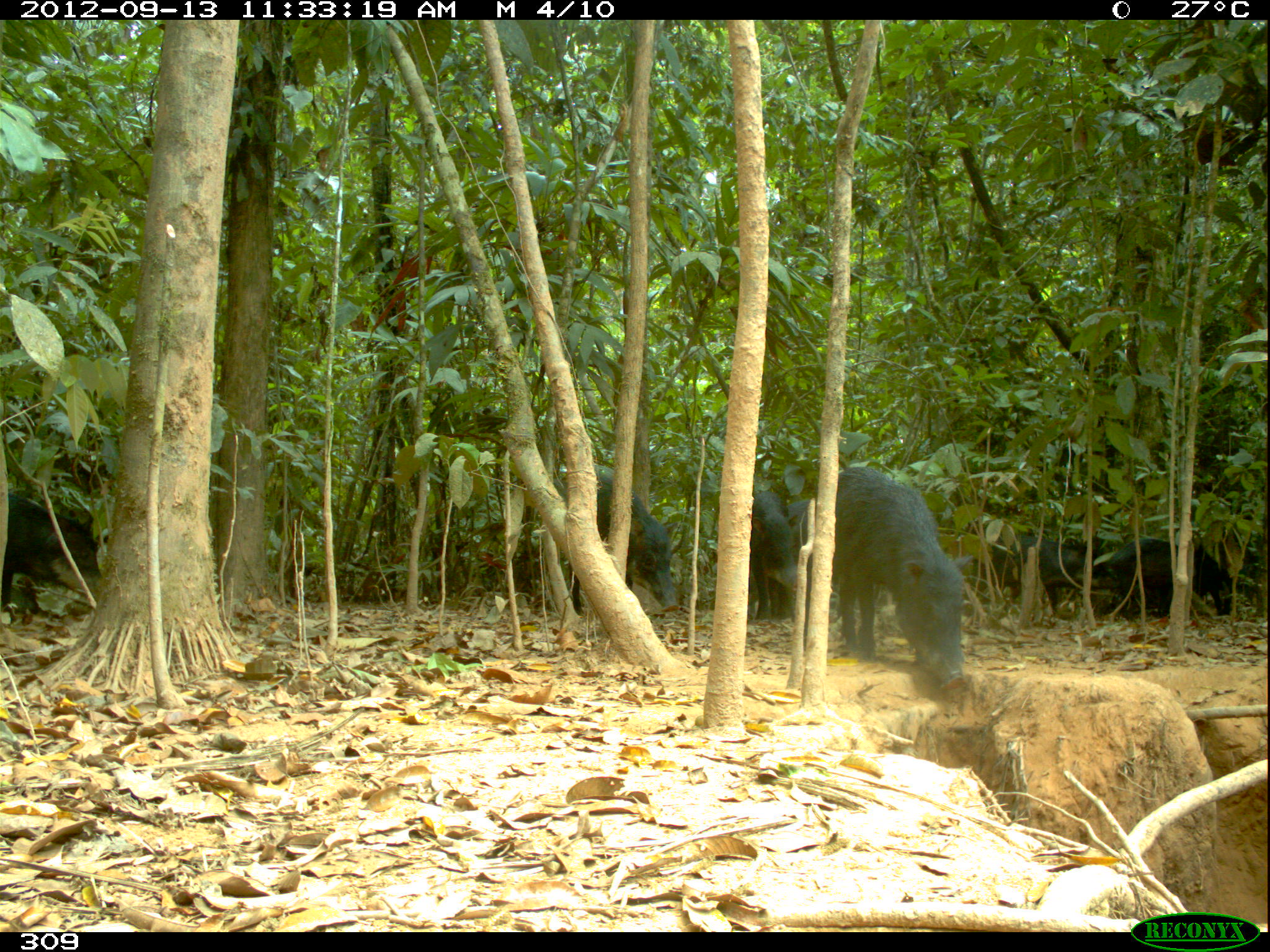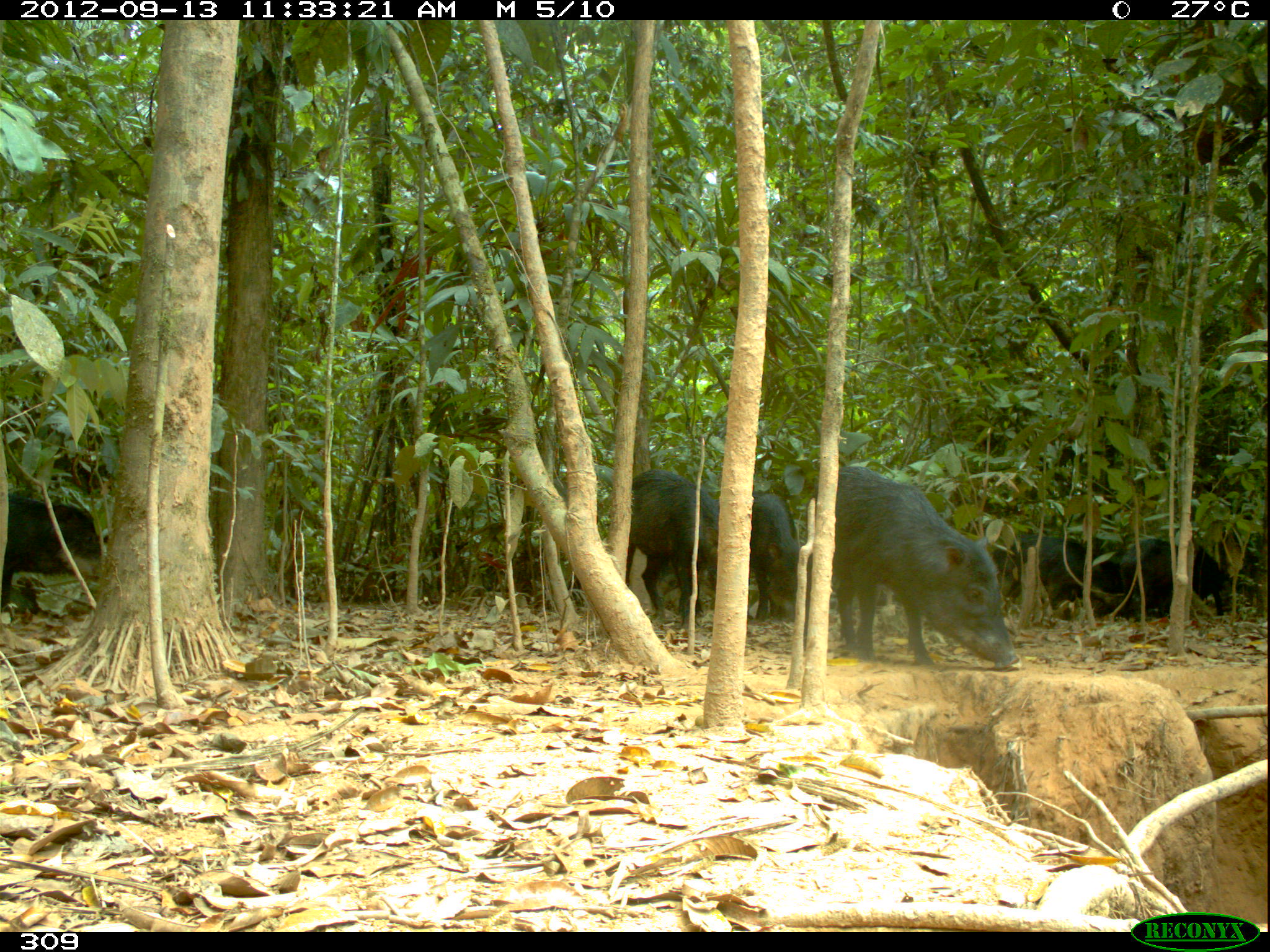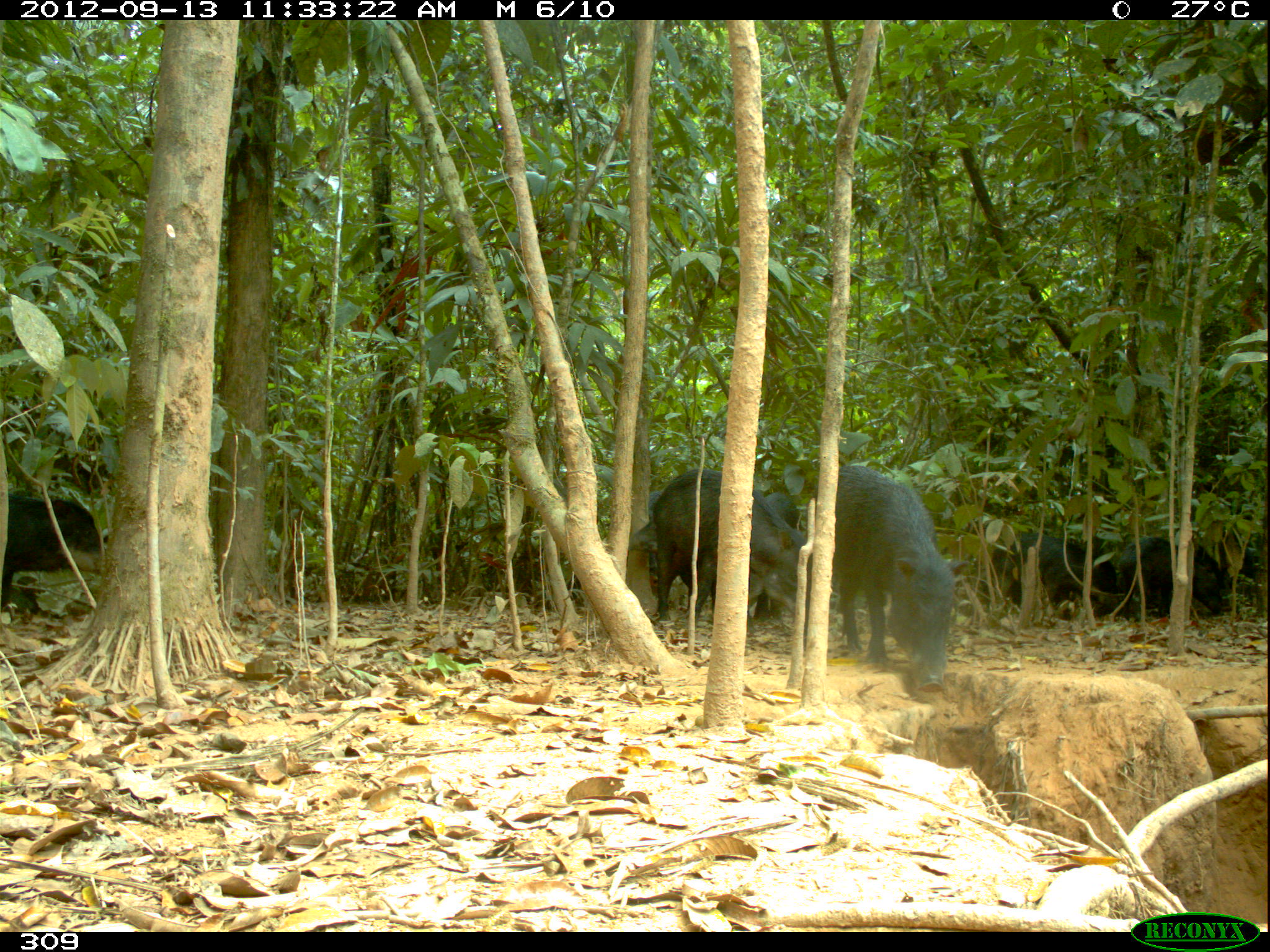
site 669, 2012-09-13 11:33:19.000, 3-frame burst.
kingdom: Animalia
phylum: Chordata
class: Mammalia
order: Artiodactyla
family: Tayassuidae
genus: Tayassu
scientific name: Tayassu pecari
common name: white-lipped peccary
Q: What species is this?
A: Tayassu pecari (white-lipped peccary).